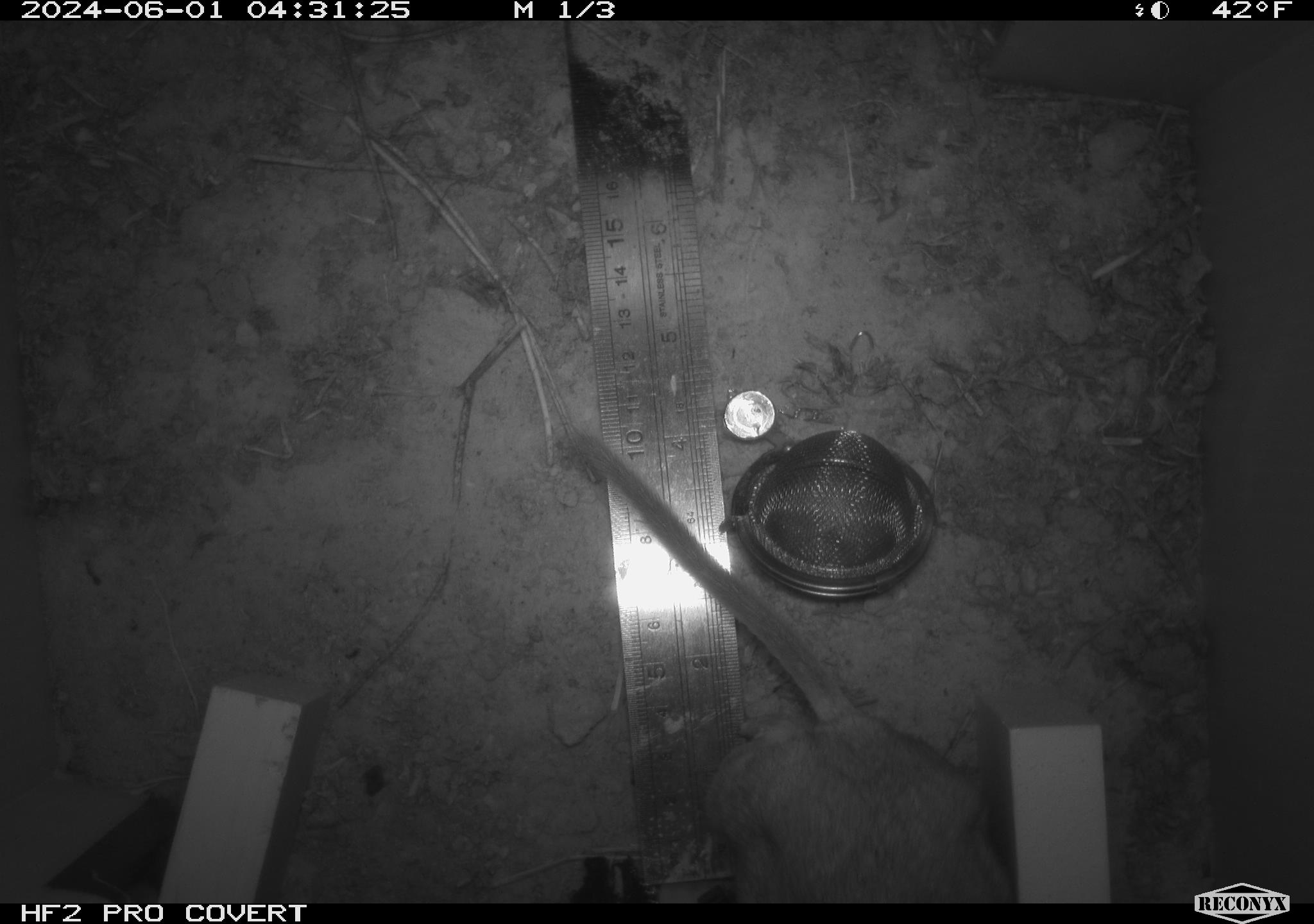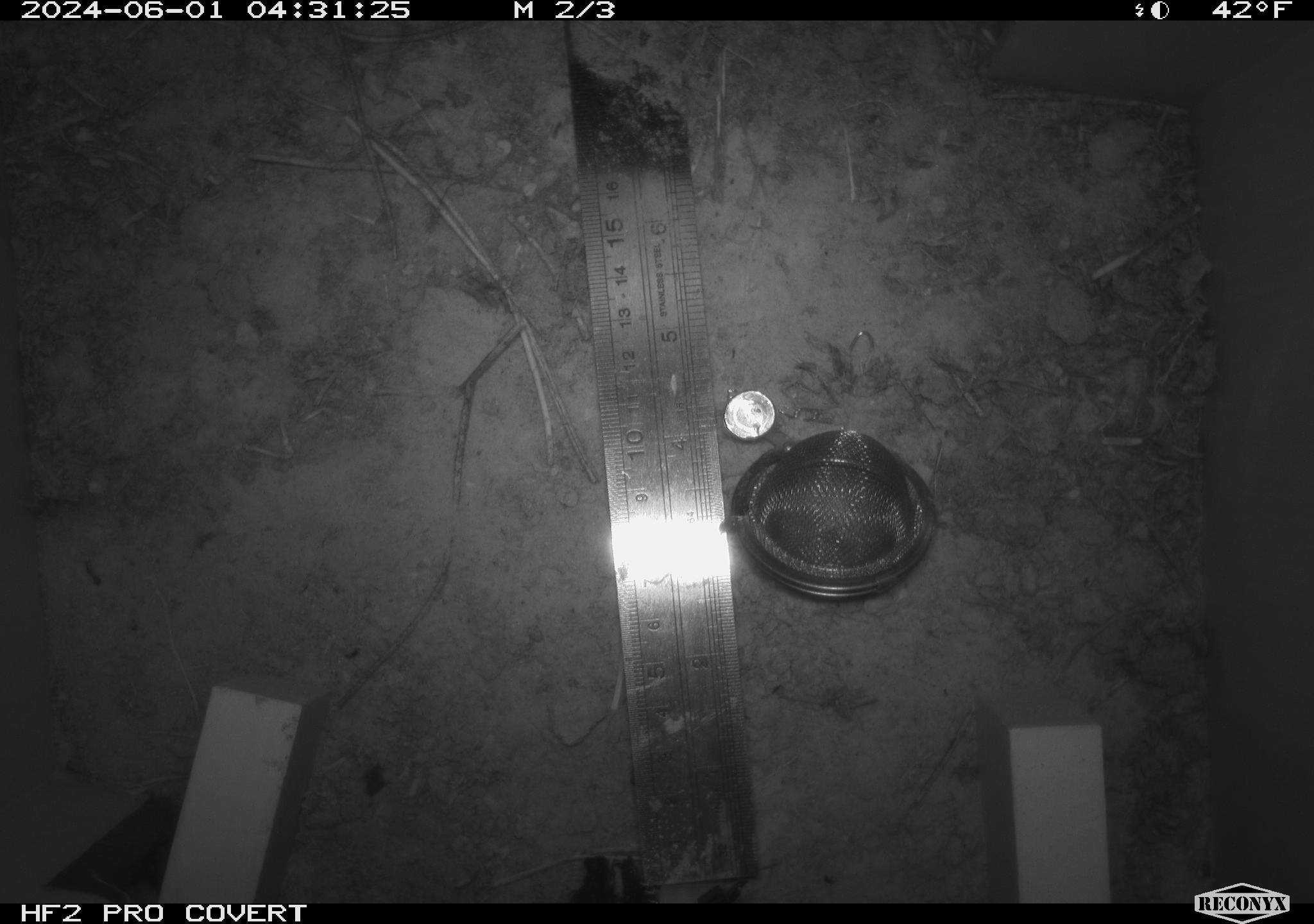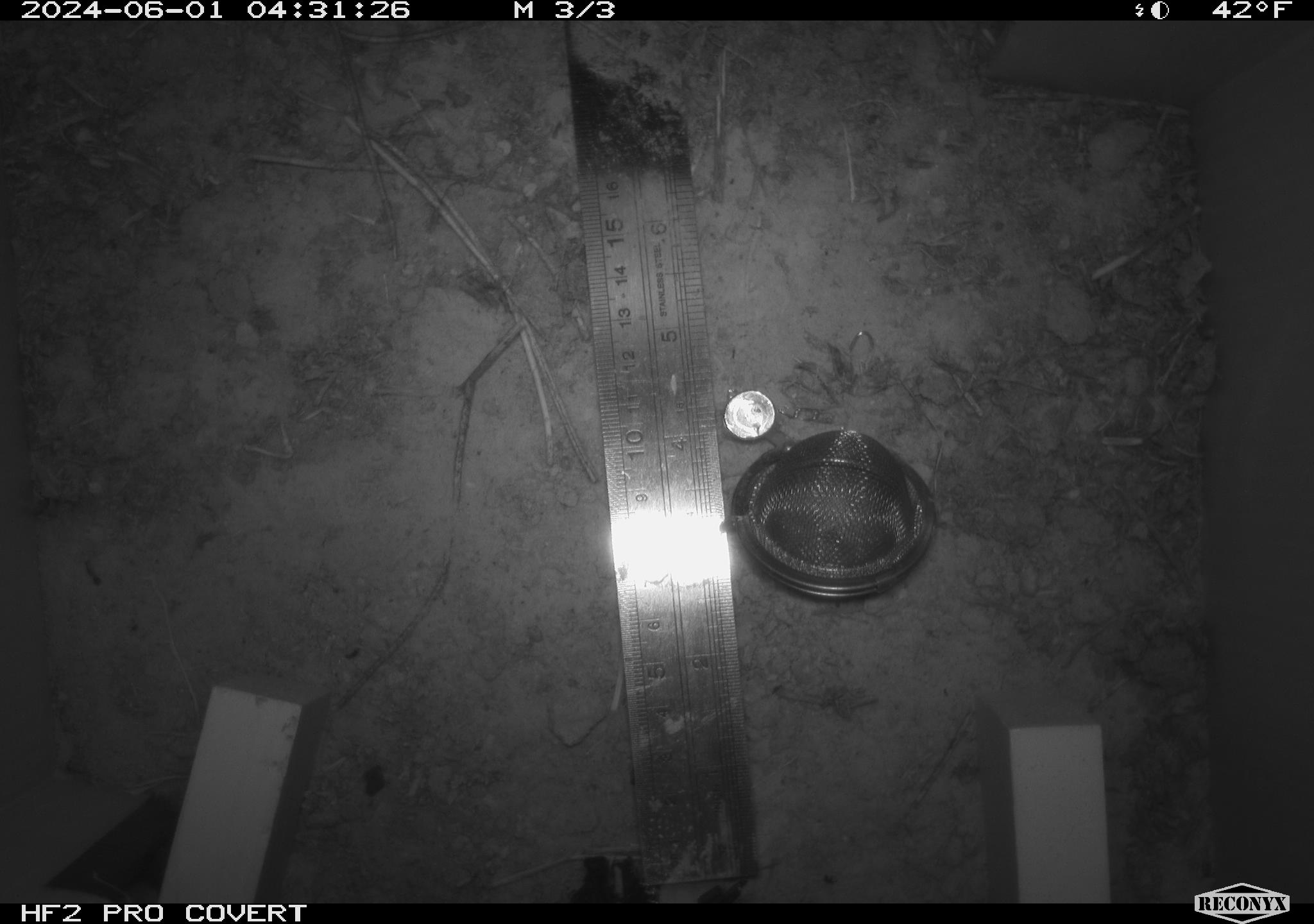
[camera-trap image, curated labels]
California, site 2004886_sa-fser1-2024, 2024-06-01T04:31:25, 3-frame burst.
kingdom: Animalia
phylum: Chordata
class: Mammalia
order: Rodentia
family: Sciuridae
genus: Neotamias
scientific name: Neotamias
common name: western chipmunks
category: neotamias species